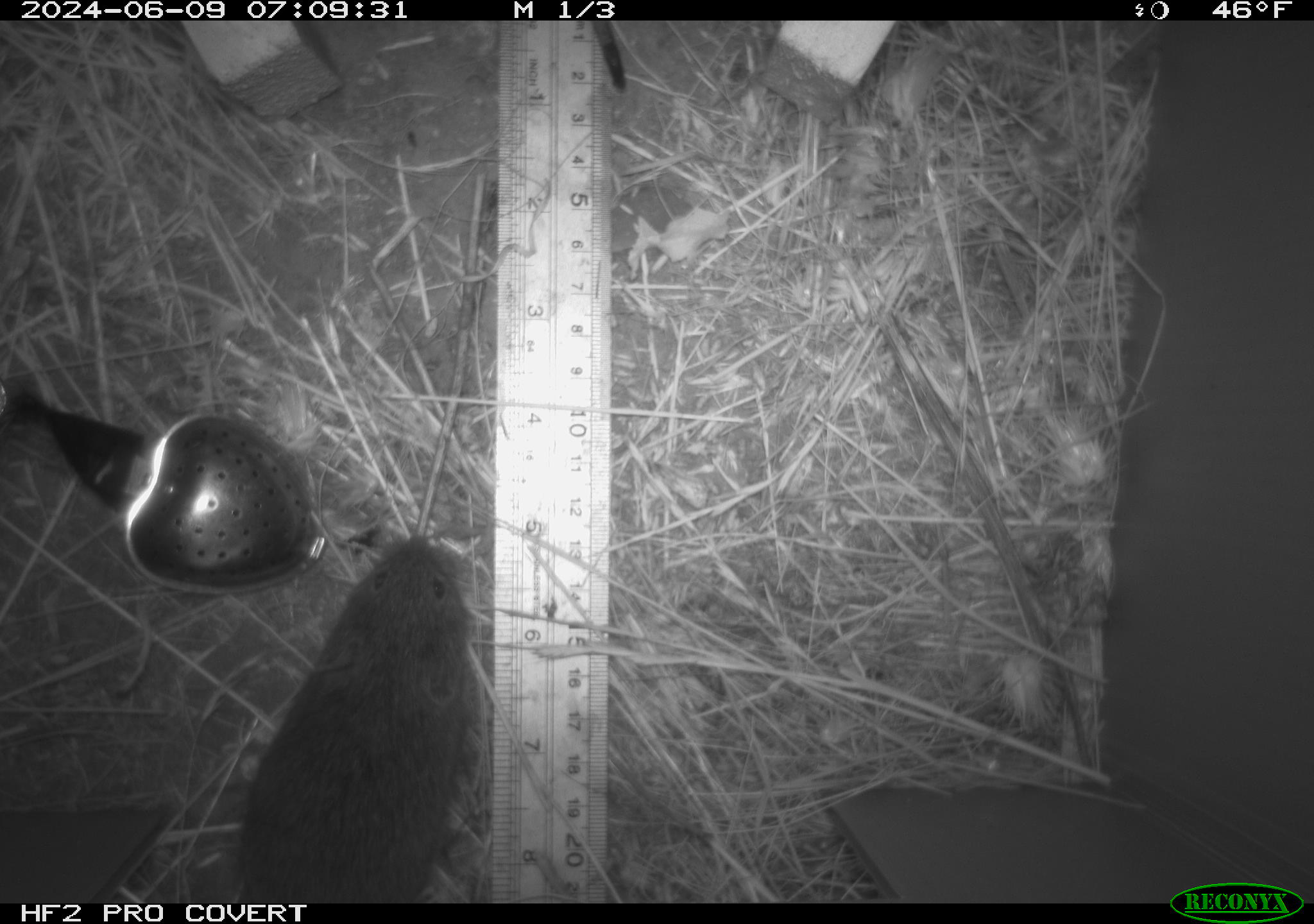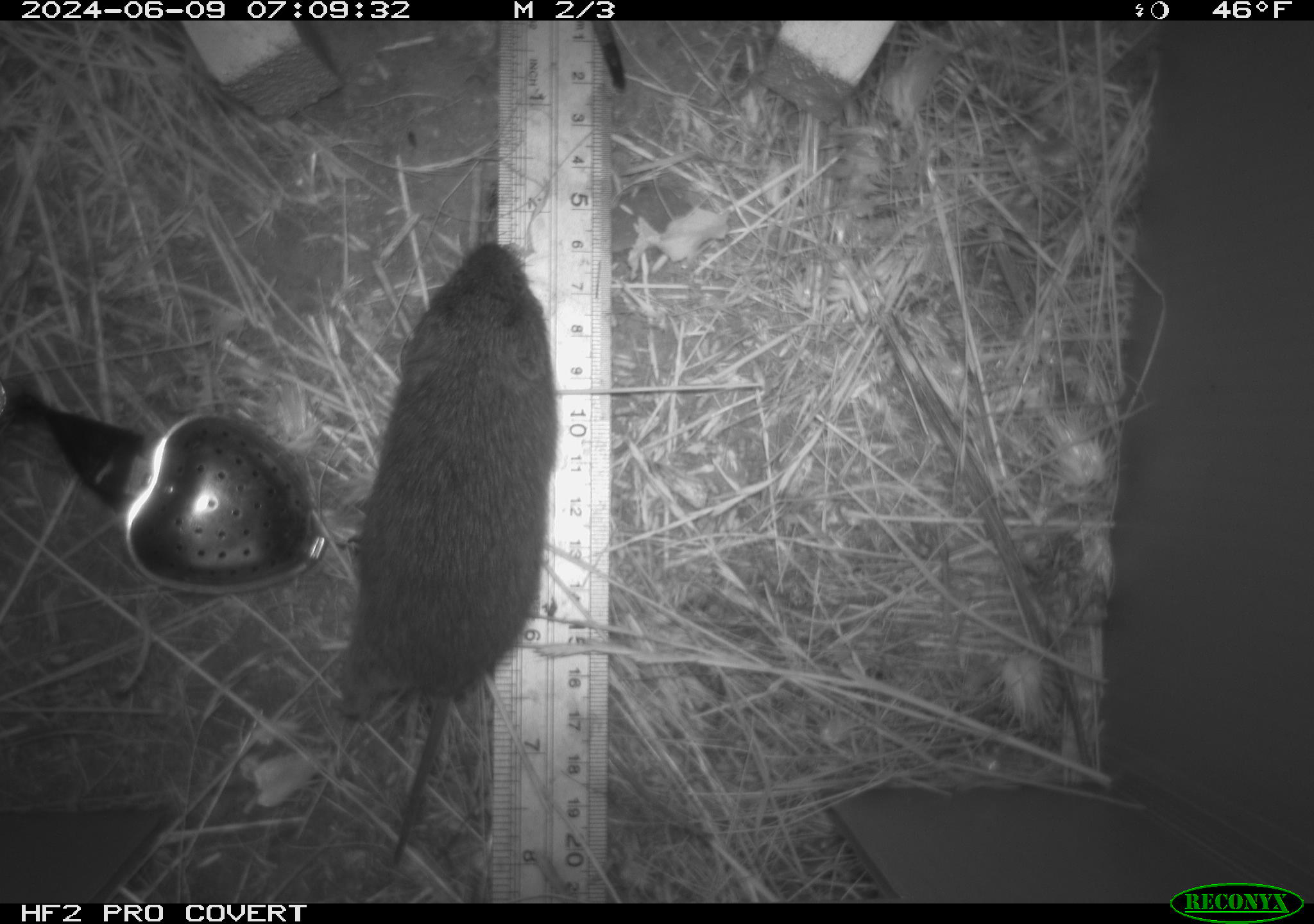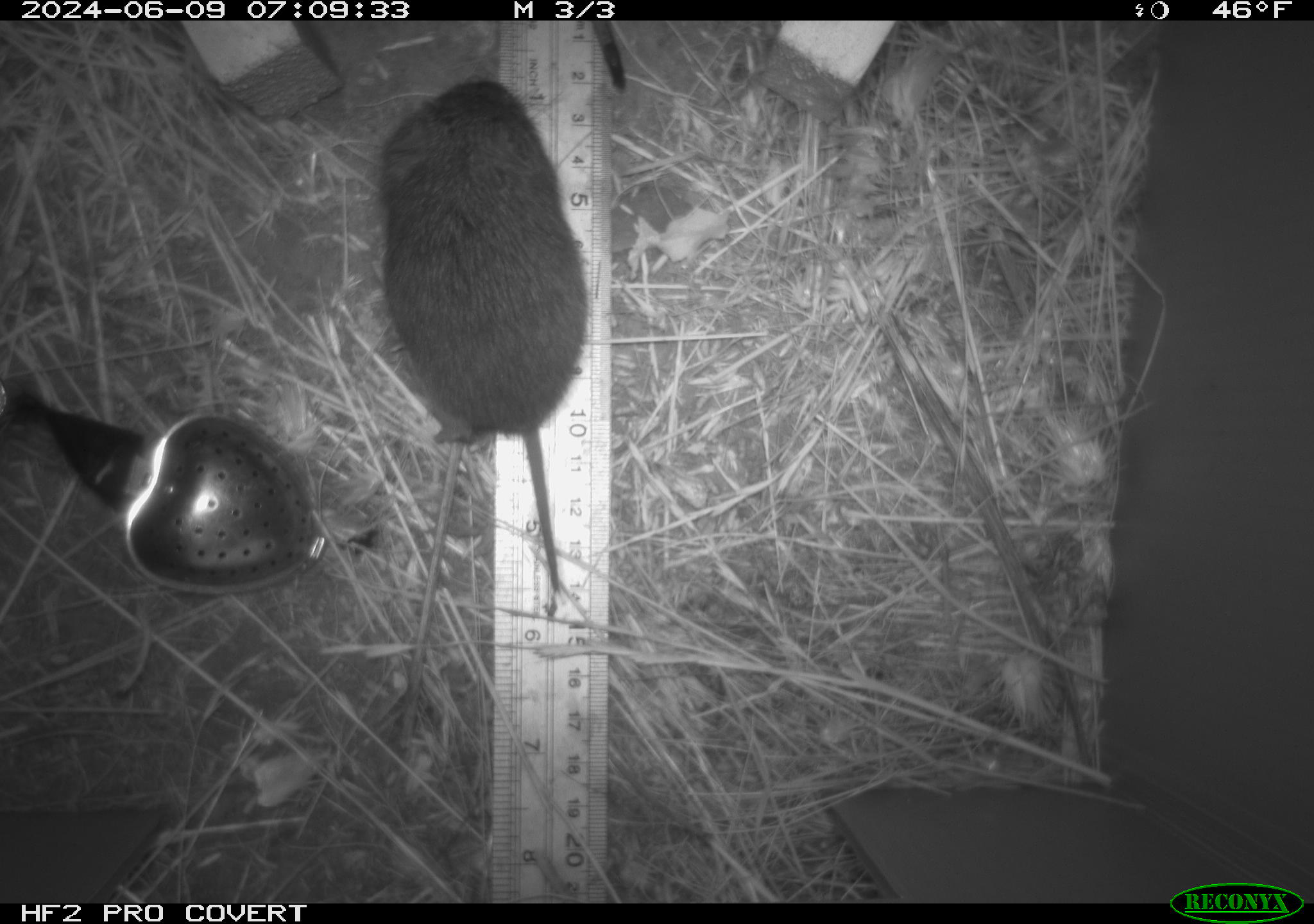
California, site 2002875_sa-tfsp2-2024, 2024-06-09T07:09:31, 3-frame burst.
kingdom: Animalia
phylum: Chordata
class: Mammalia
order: Rodentia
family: Cricetidae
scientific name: Arvicolinae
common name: voles, lemmings, and muskrats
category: arvicolinae subfamily